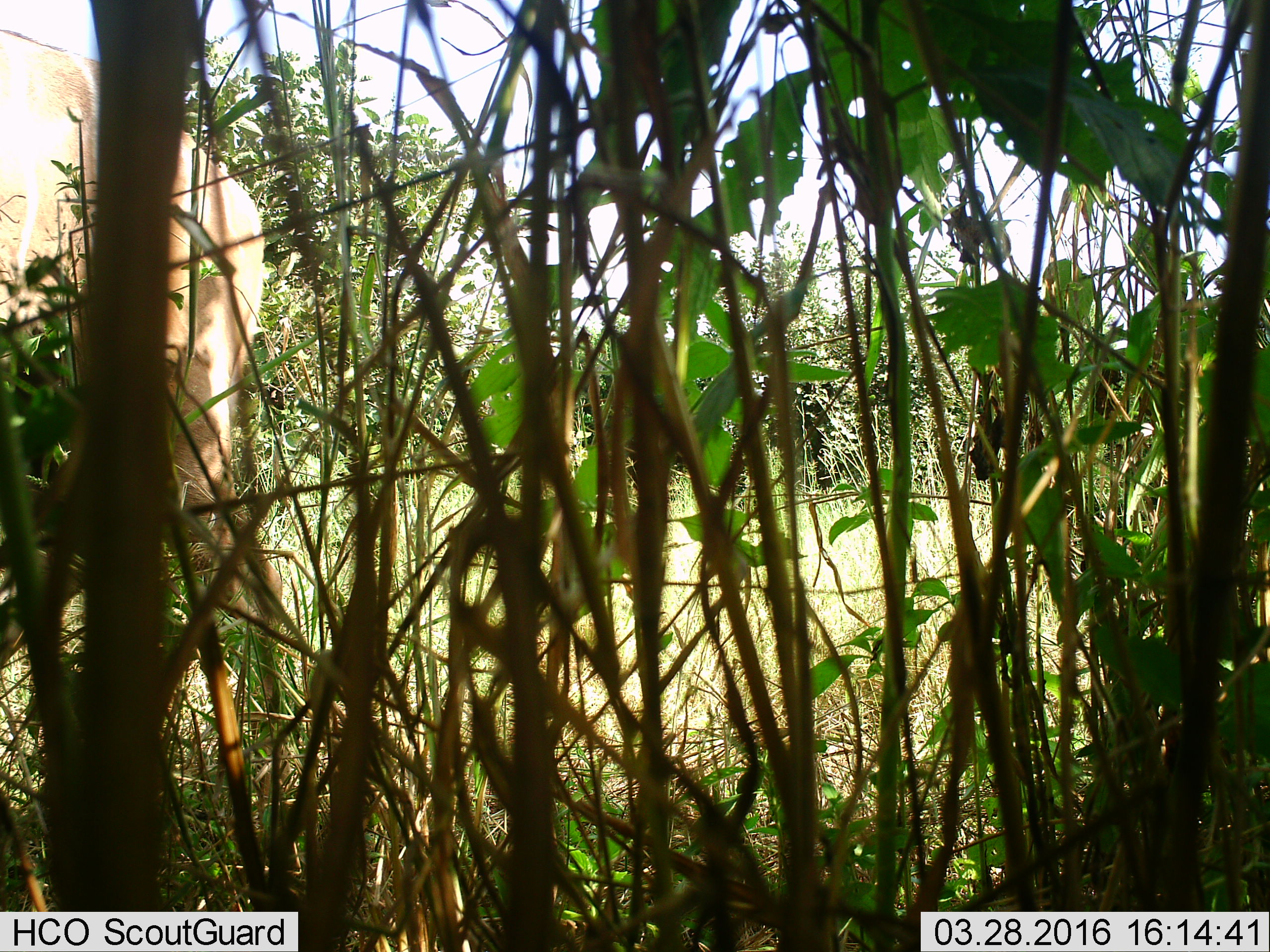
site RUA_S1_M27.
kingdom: Animalia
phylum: Chordata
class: Mammalia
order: Proboscidea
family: Elephantidae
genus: Loxodonta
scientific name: Loxodonta africana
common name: african bush elephant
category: elephant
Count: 1.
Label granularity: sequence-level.